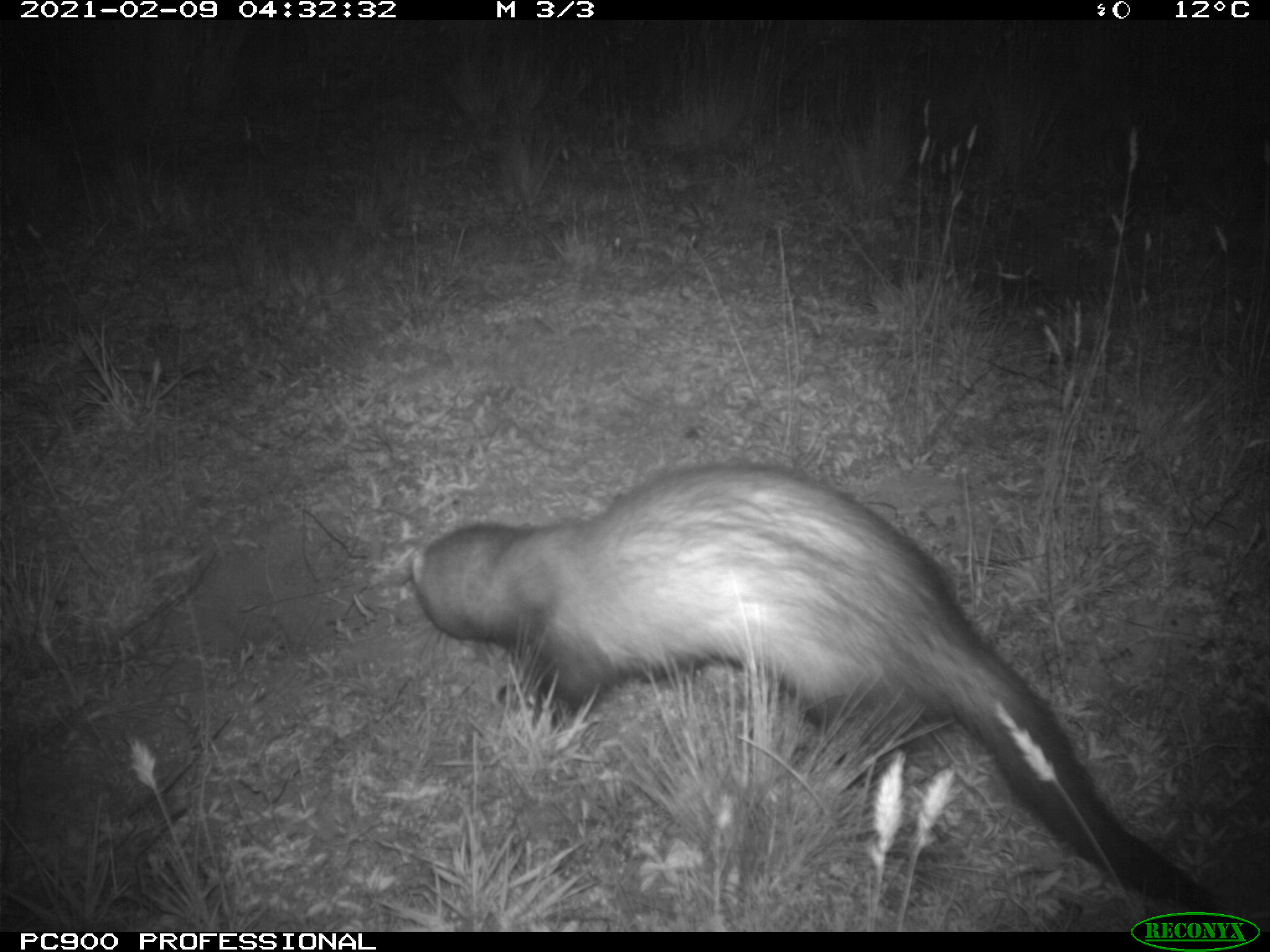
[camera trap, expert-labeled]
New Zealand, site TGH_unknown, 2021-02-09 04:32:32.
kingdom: Animalia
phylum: Chordata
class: Mammalia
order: Carnivora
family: Mustelidae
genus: Mustela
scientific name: Mustela furo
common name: ferret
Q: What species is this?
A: Ferret (Mustela furo).